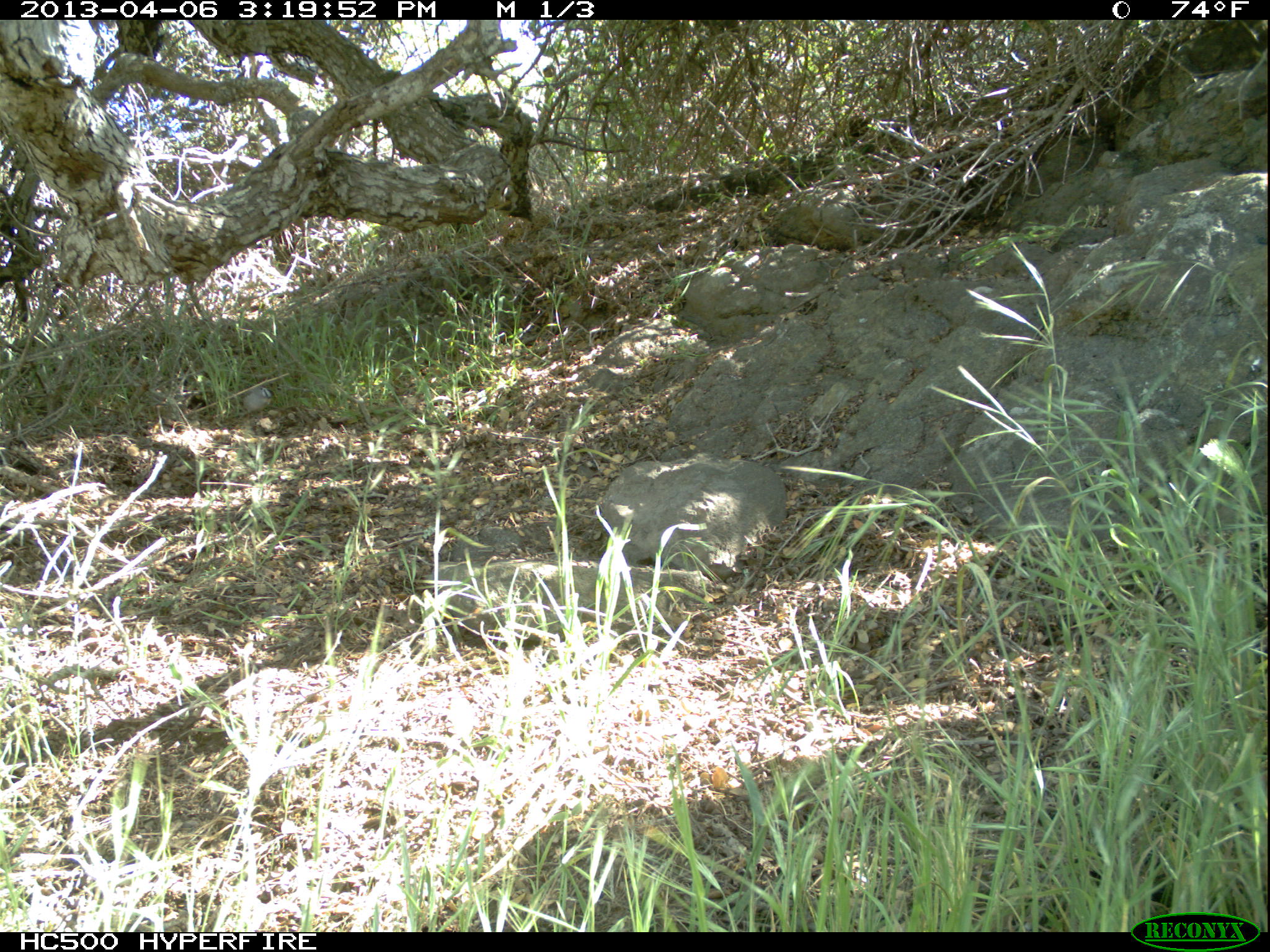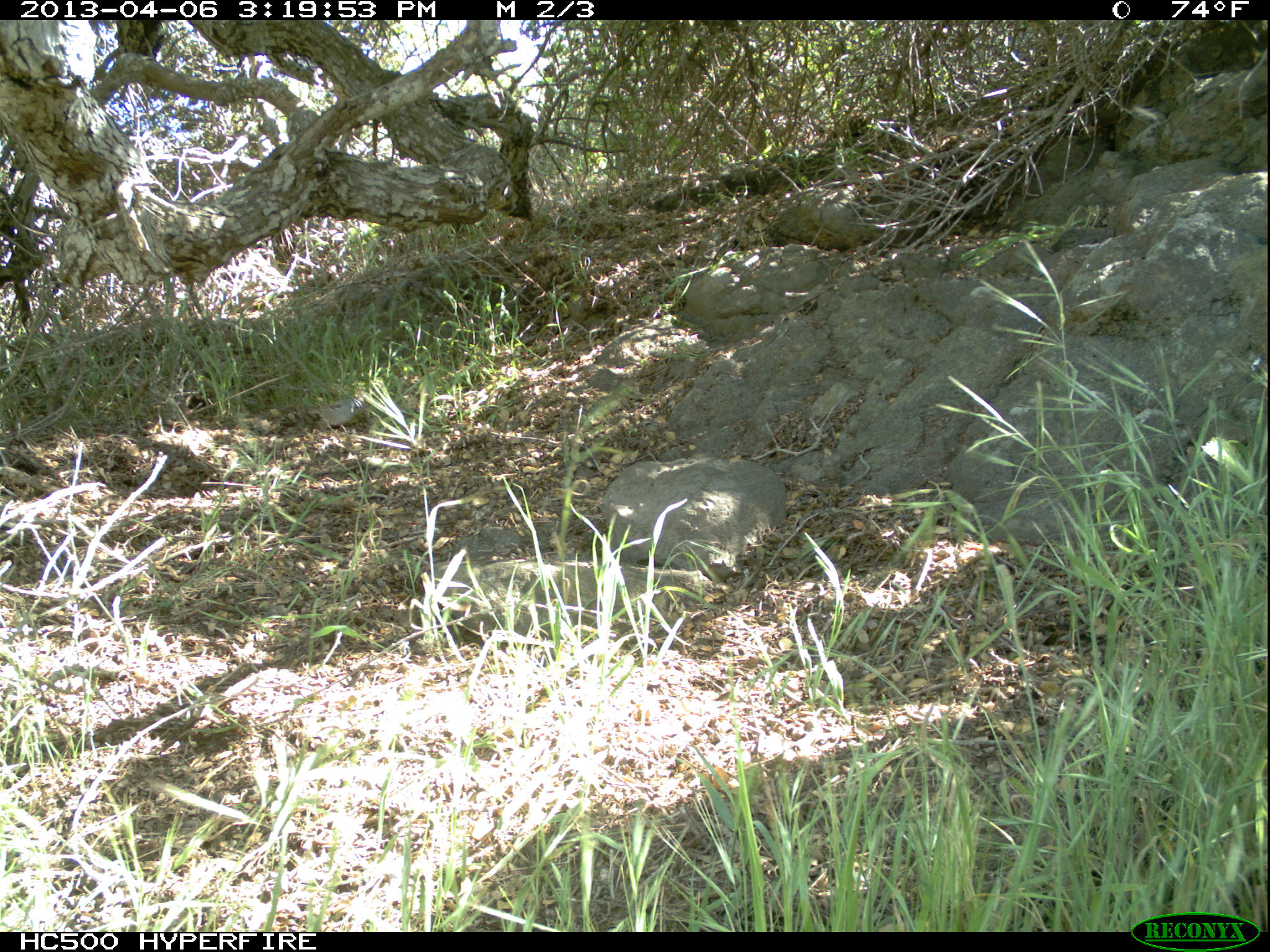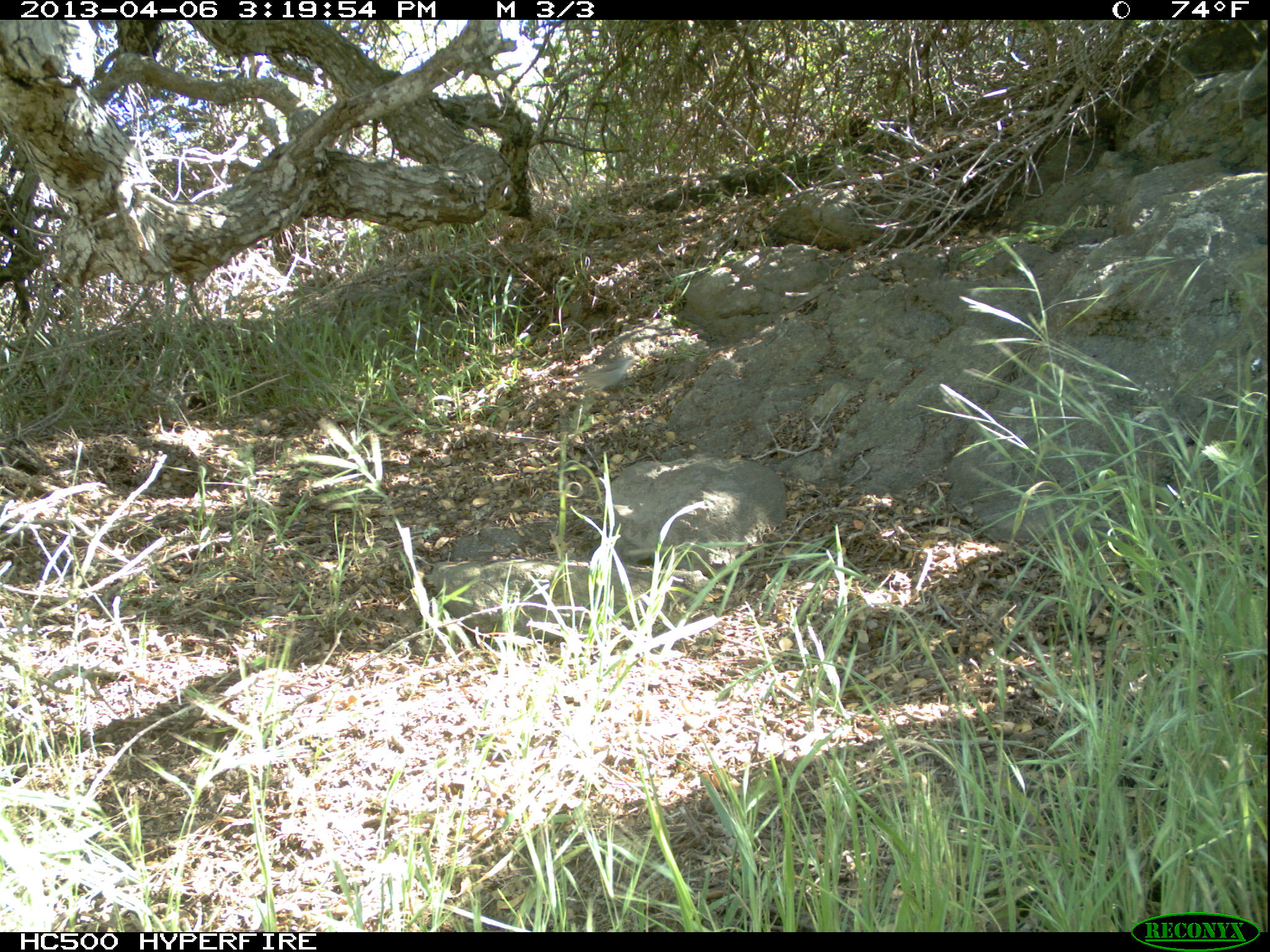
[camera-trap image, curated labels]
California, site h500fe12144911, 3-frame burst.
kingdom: Animalia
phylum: Chordata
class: Aves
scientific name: Aves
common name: bird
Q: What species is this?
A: Bird (Aves).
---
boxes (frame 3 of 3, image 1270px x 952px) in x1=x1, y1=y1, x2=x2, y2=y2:
bird: x1=553, y1=355, x2=639, y2=400